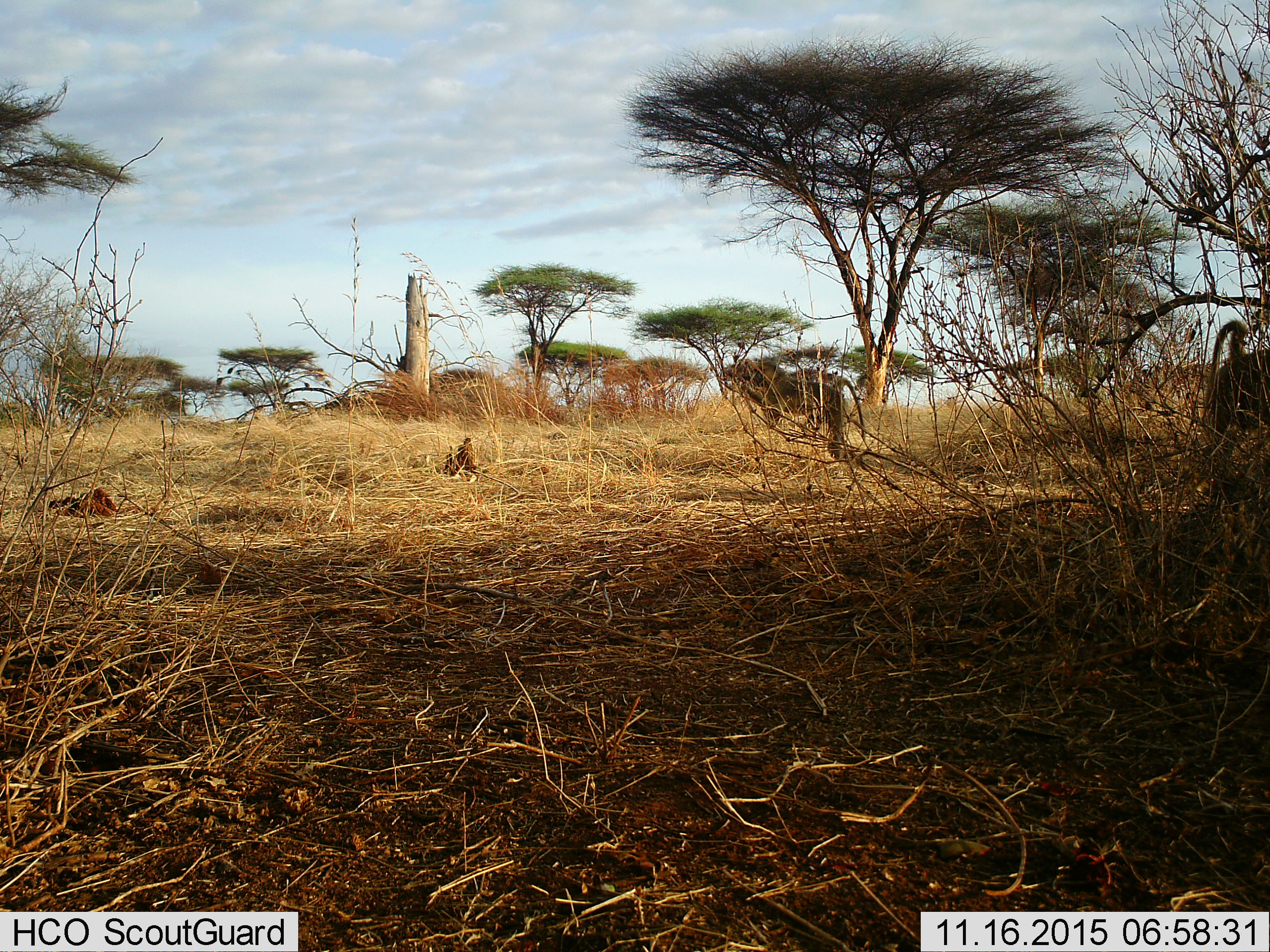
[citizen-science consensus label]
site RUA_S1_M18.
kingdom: Animalia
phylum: Chordata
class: Mammalia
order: Primates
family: Cercopithecidae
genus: Papio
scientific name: Papio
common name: baboon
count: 2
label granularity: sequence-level